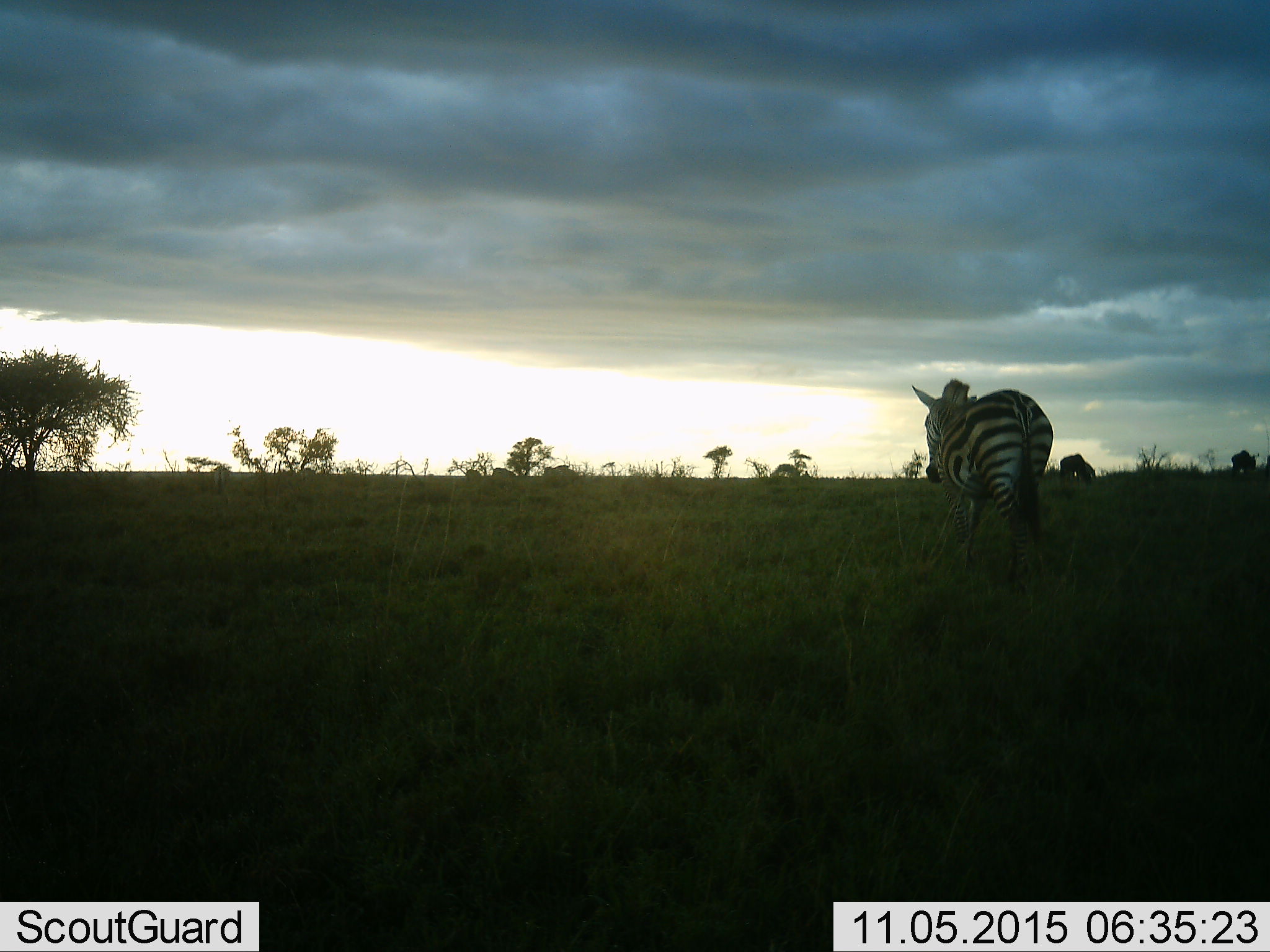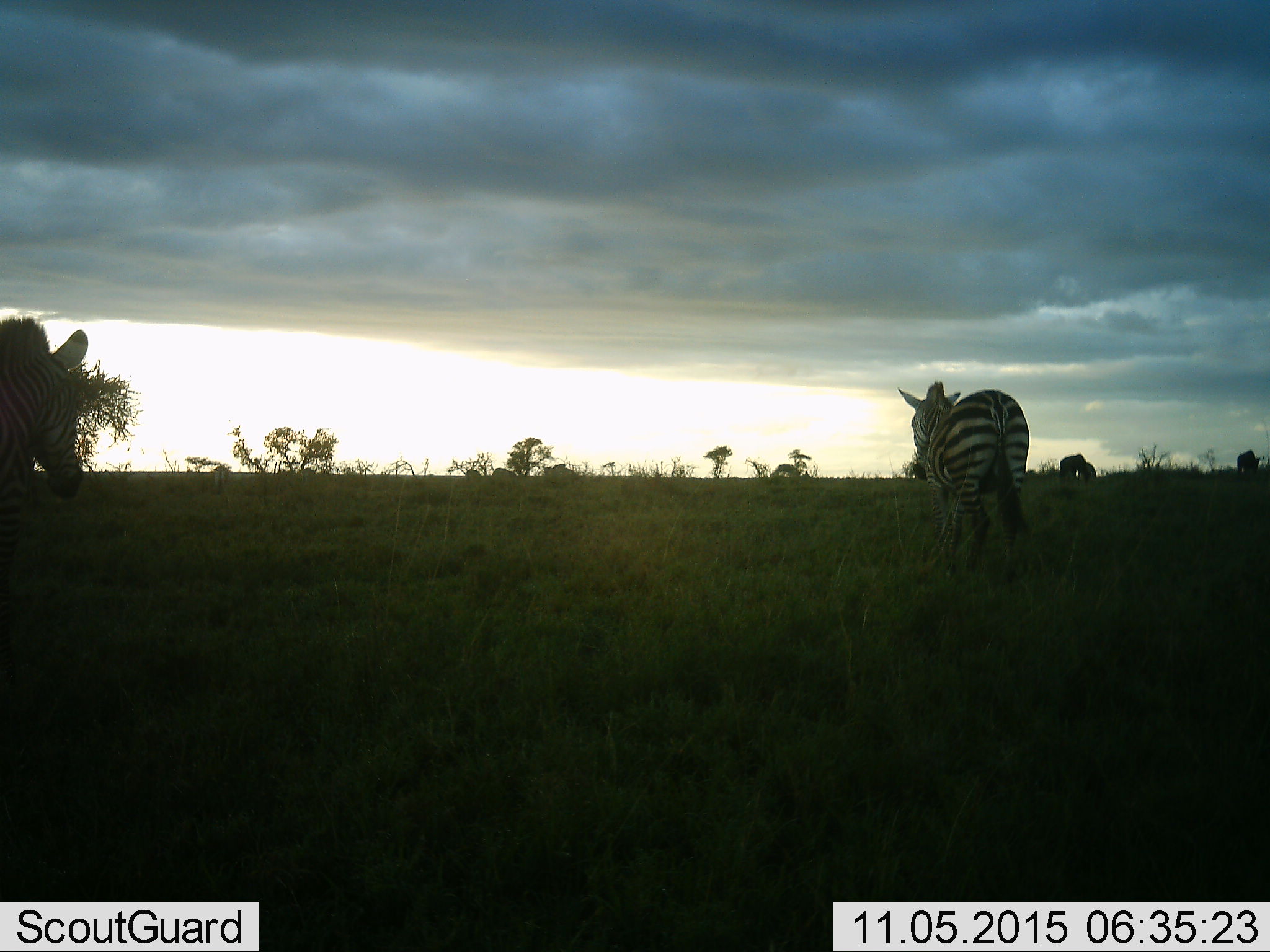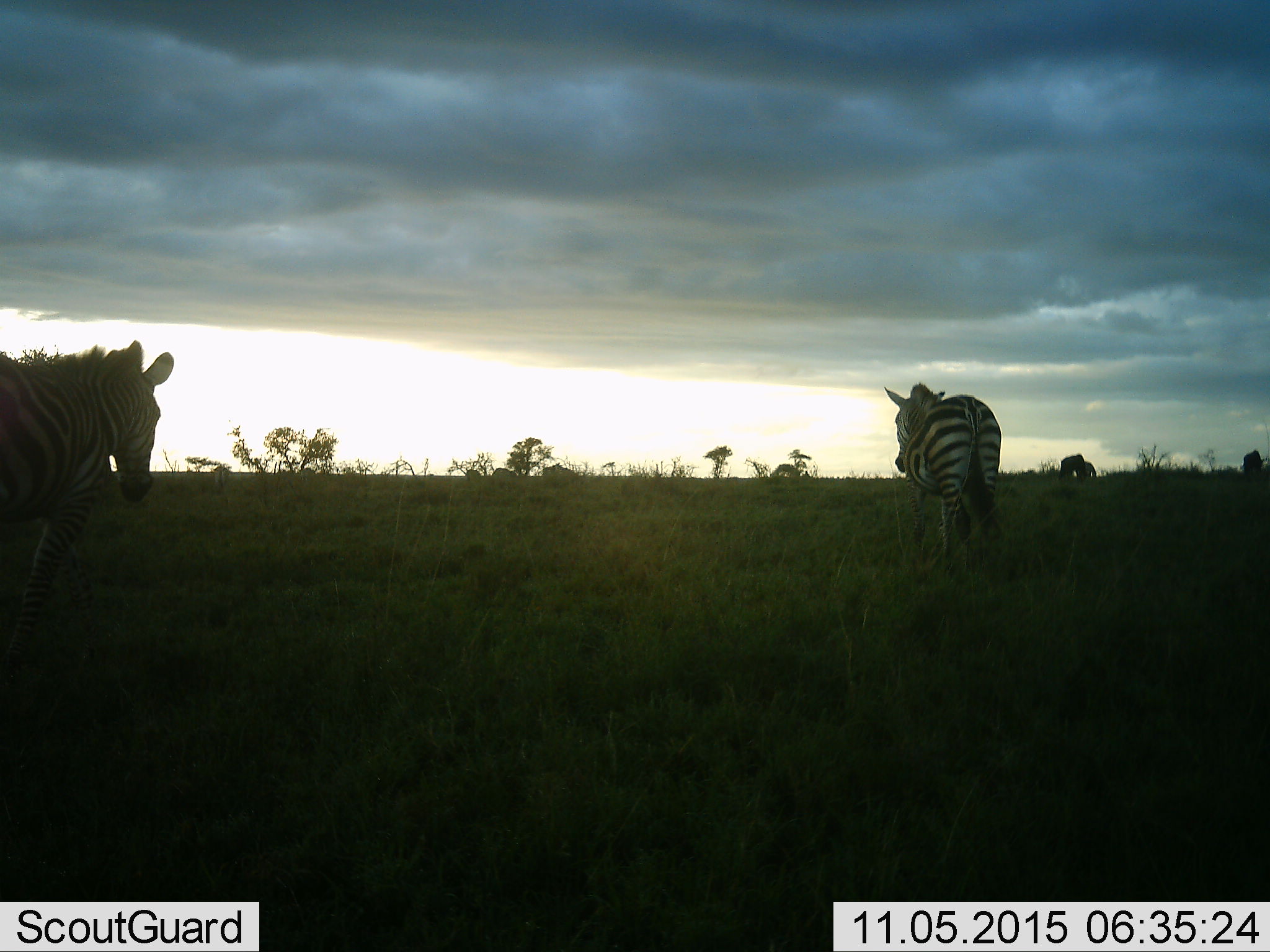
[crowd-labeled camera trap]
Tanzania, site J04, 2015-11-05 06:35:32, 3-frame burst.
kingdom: Animalia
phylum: Chordata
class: Mammalia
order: Perissodactyla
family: Equidae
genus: Equus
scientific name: Equus quagga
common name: plains zebra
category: zebra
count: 4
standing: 50%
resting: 0%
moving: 75%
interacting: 8%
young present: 0%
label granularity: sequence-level